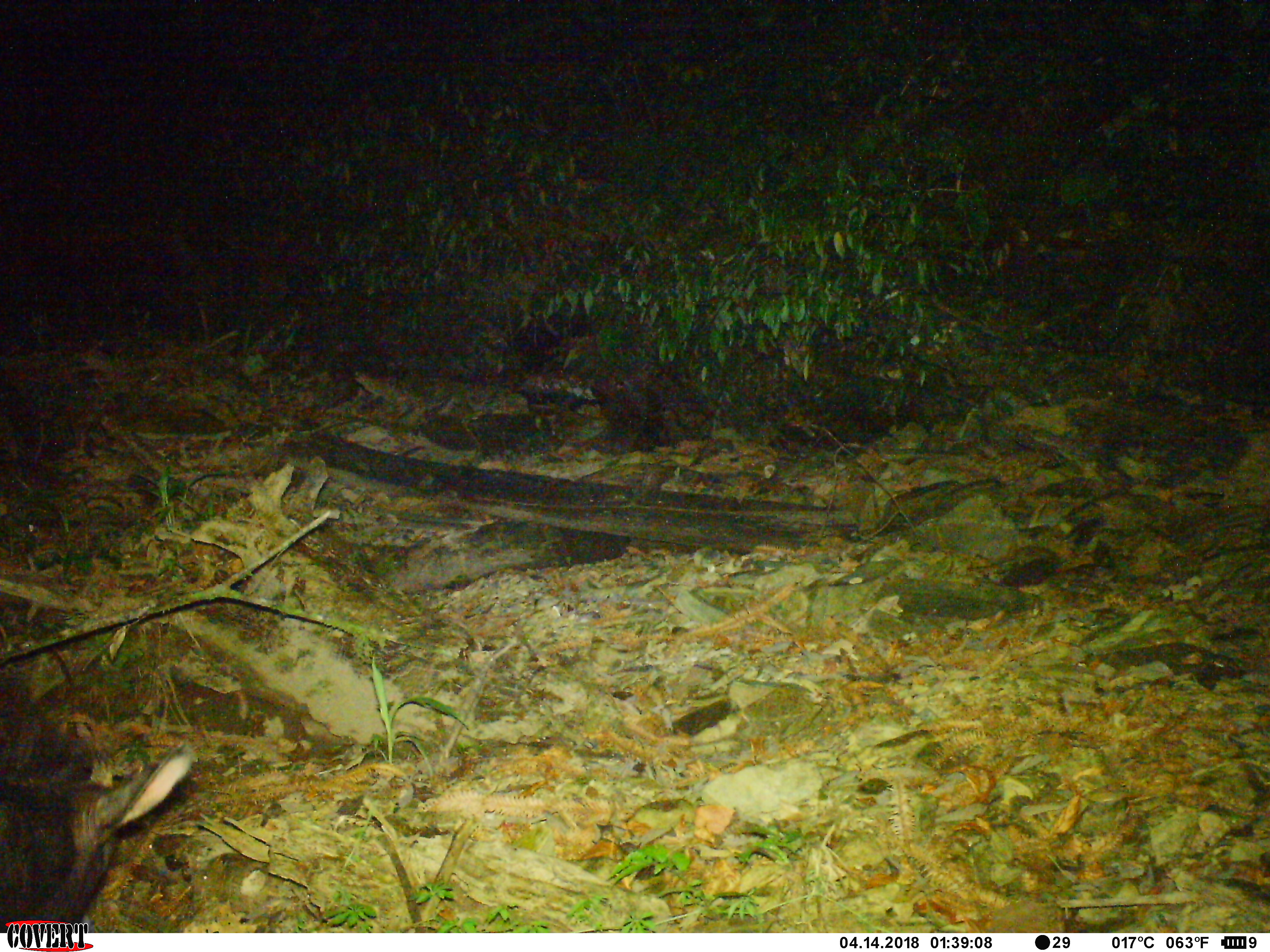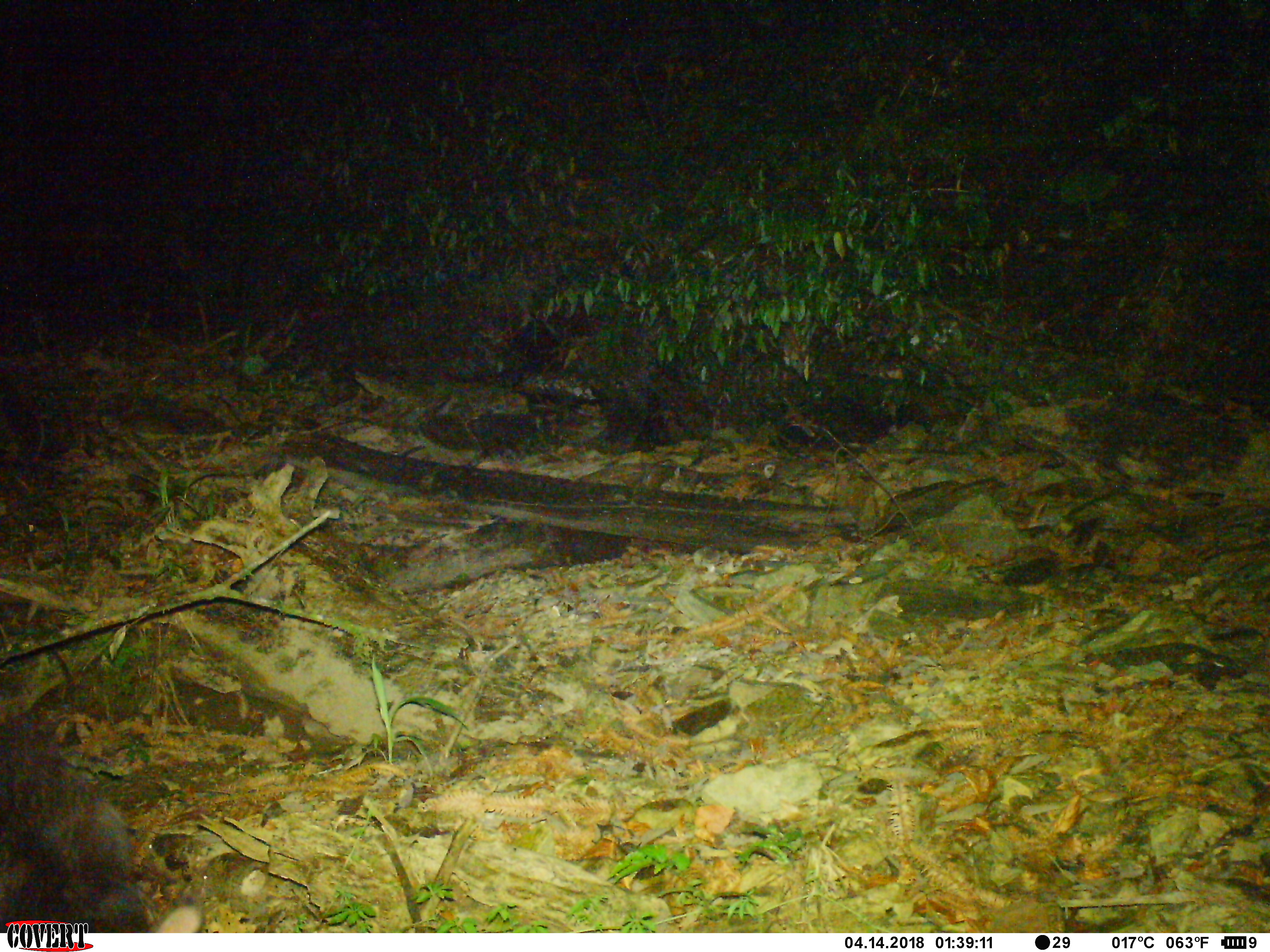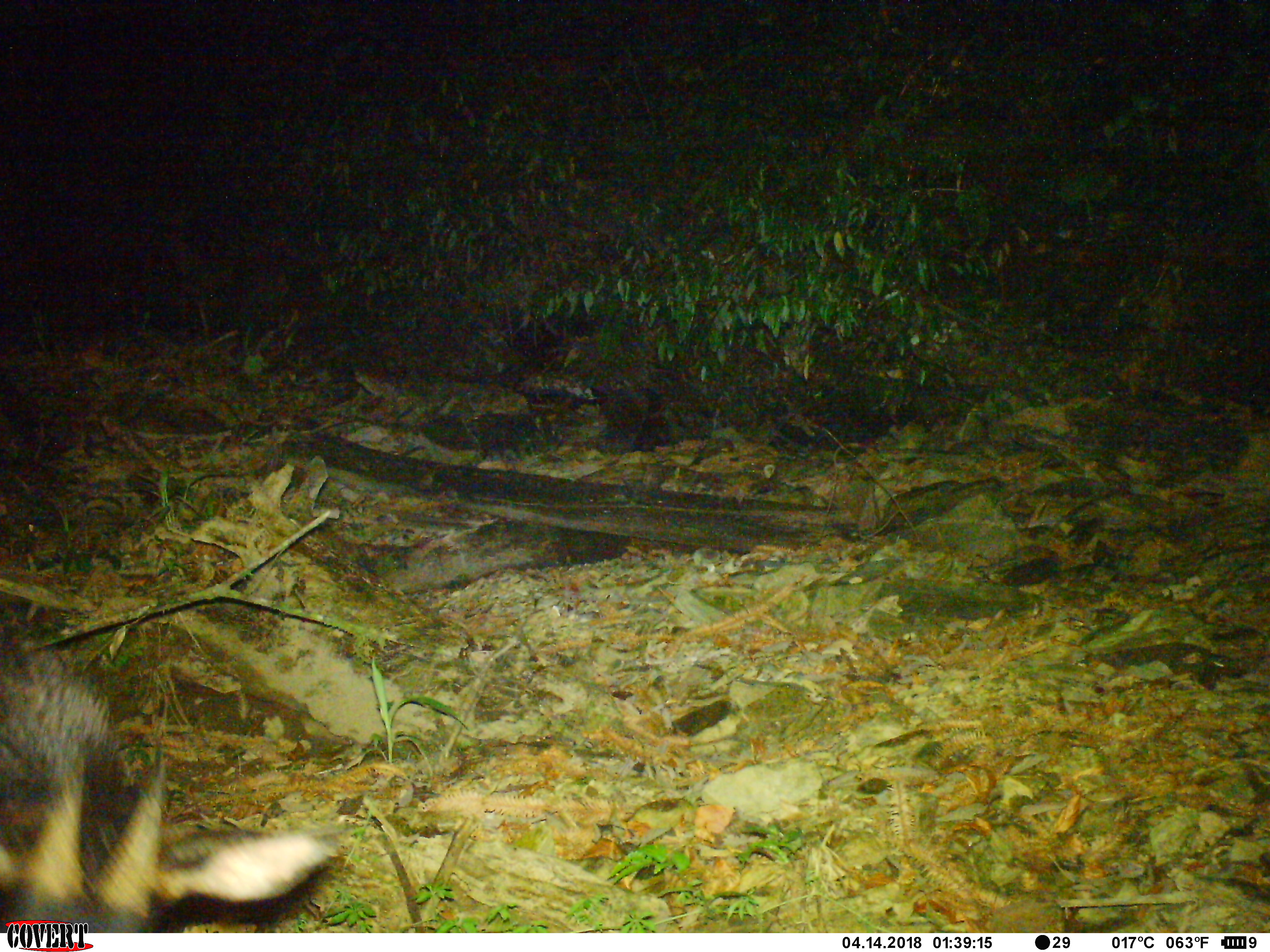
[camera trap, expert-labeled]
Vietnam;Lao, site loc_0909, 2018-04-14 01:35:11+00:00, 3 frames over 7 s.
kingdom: Animalia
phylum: Chordata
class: Mammalia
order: Artiodactyla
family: Bovidae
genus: Capricornis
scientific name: Capricornis sumatraensis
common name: chinese serow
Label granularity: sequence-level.